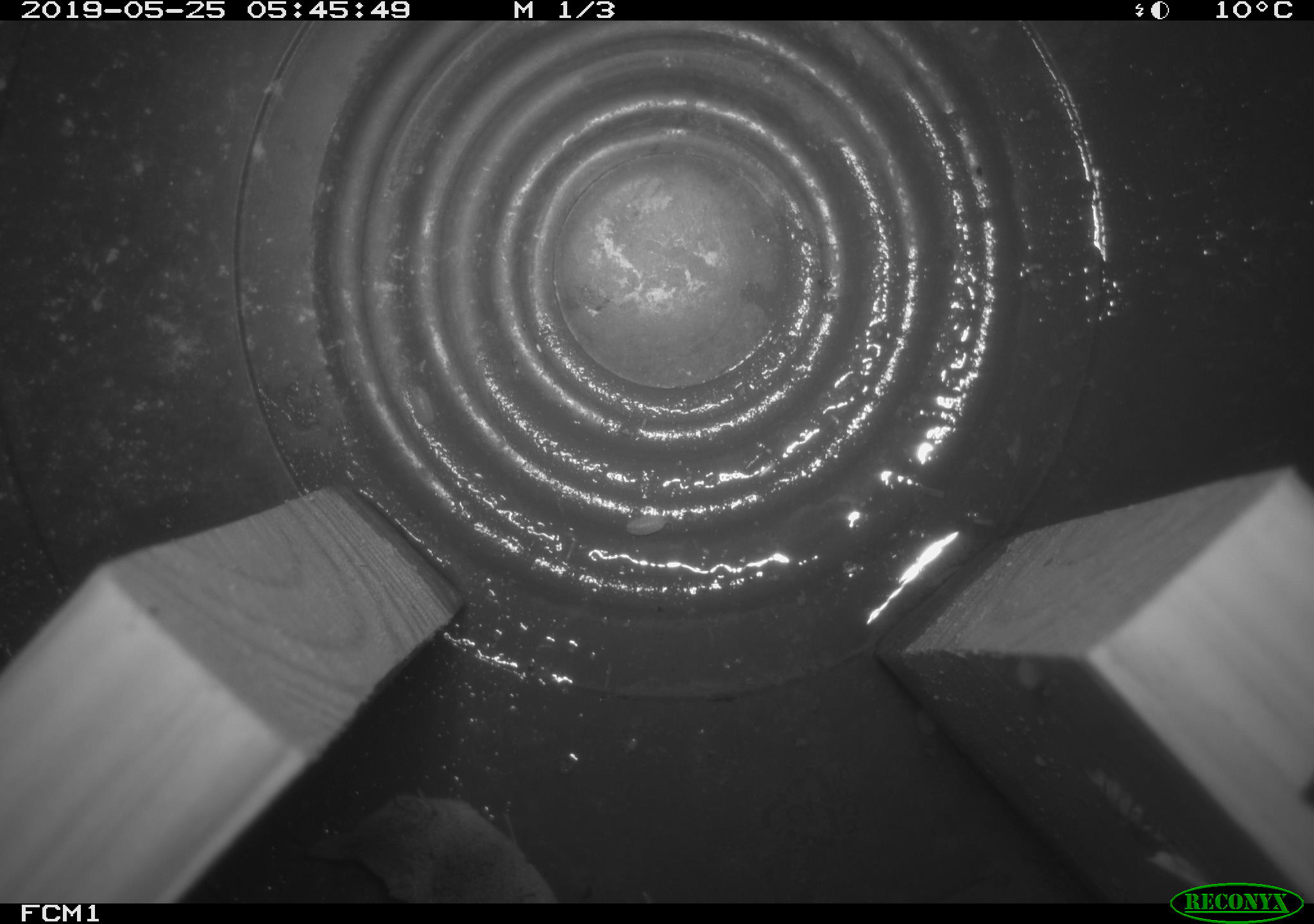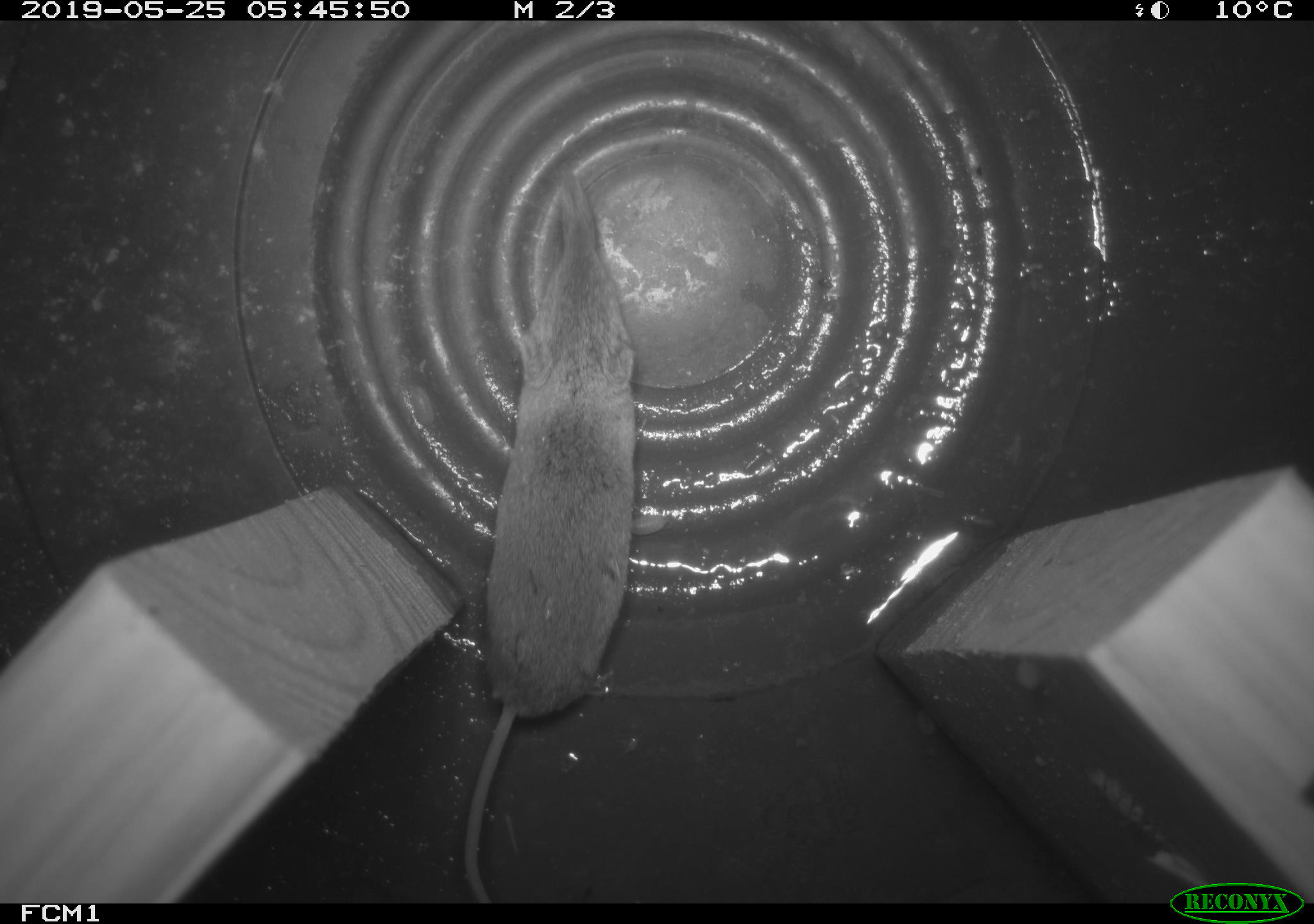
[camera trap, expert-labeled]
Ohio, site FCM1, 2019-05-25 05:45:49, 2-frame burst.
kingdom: Animalia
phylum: Chordata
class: Mammalia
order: Eulipotyphla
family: Soricidae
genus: Sorex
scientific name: Sorex cinereus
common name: masked shrew